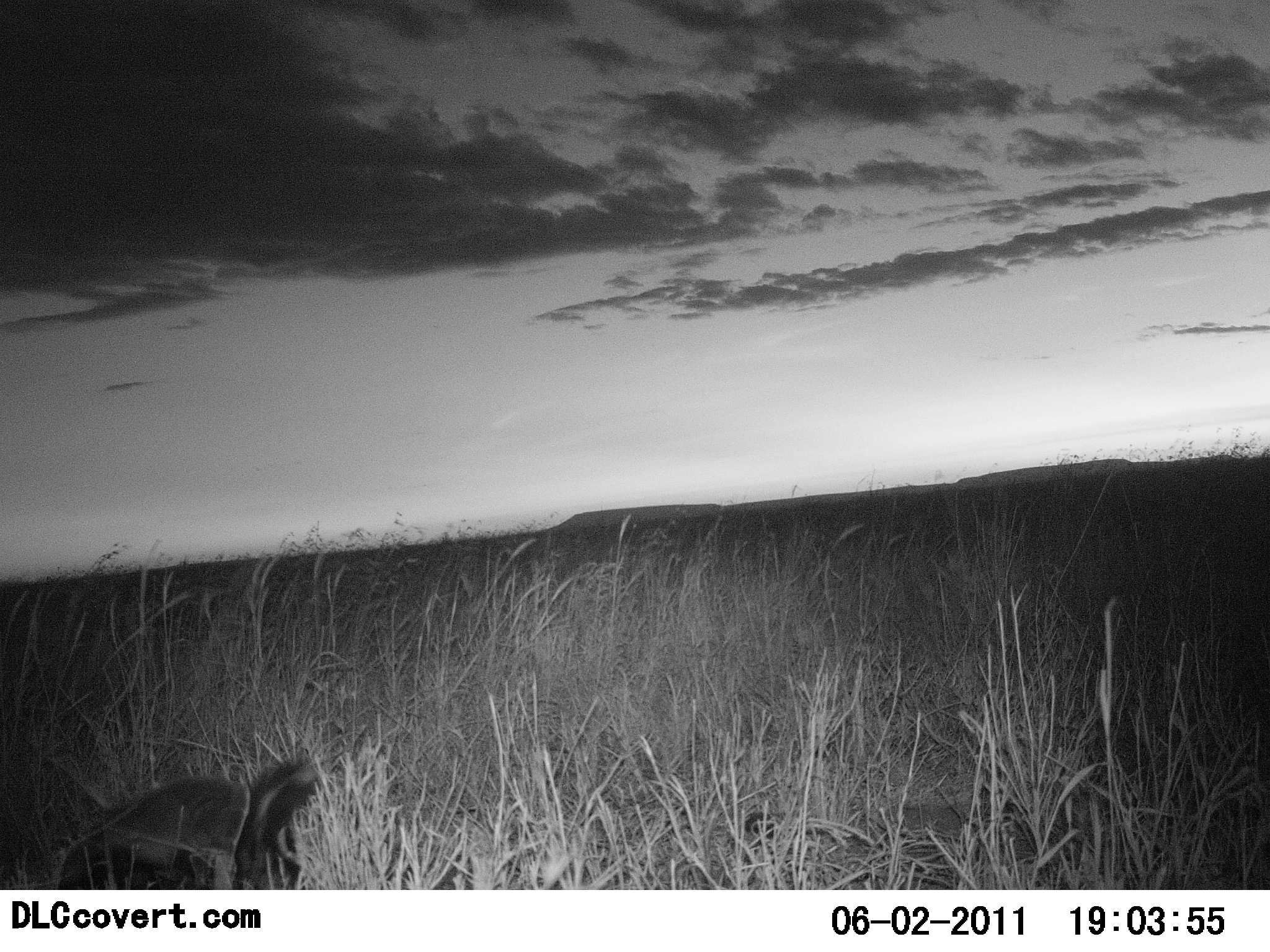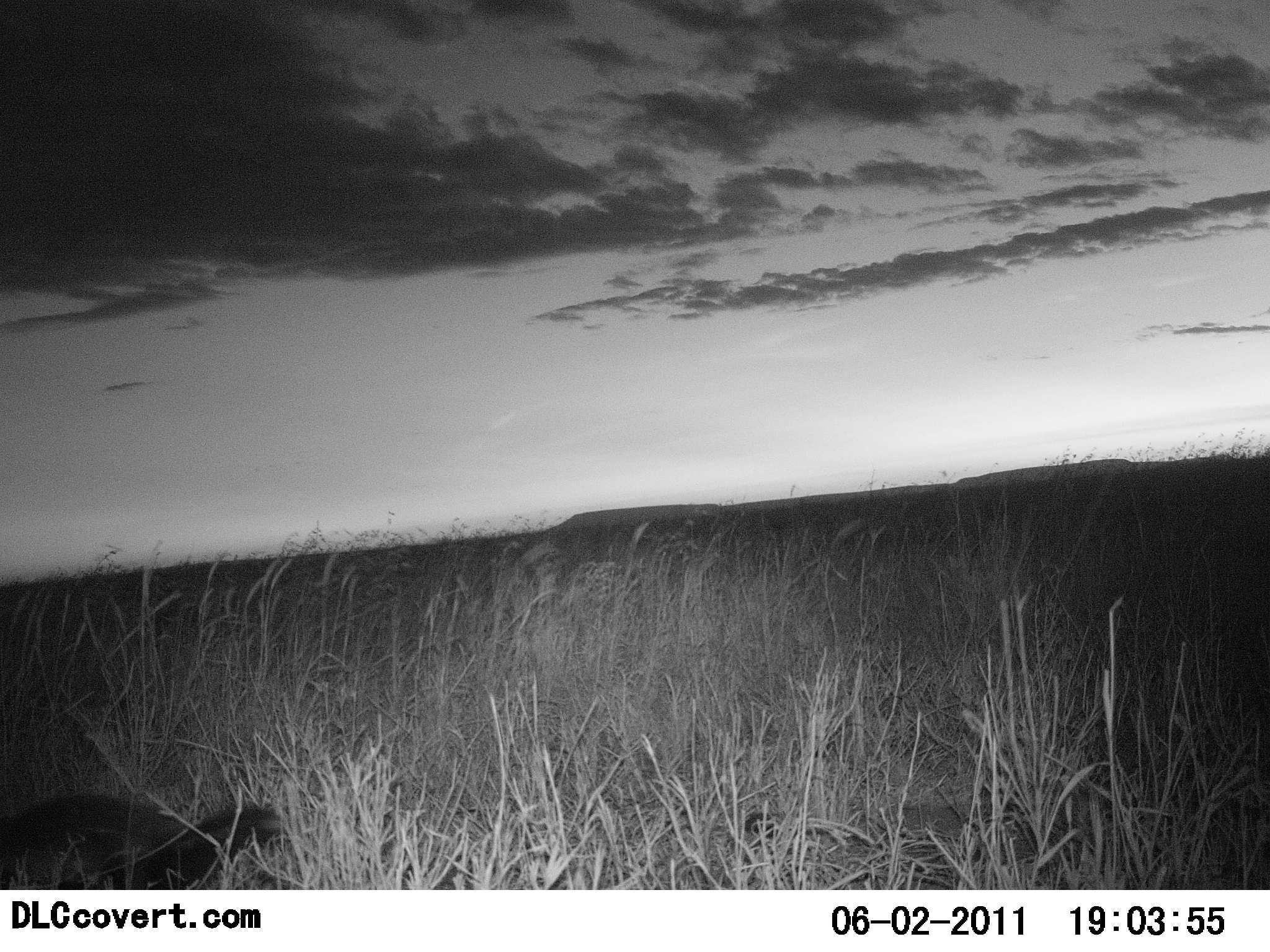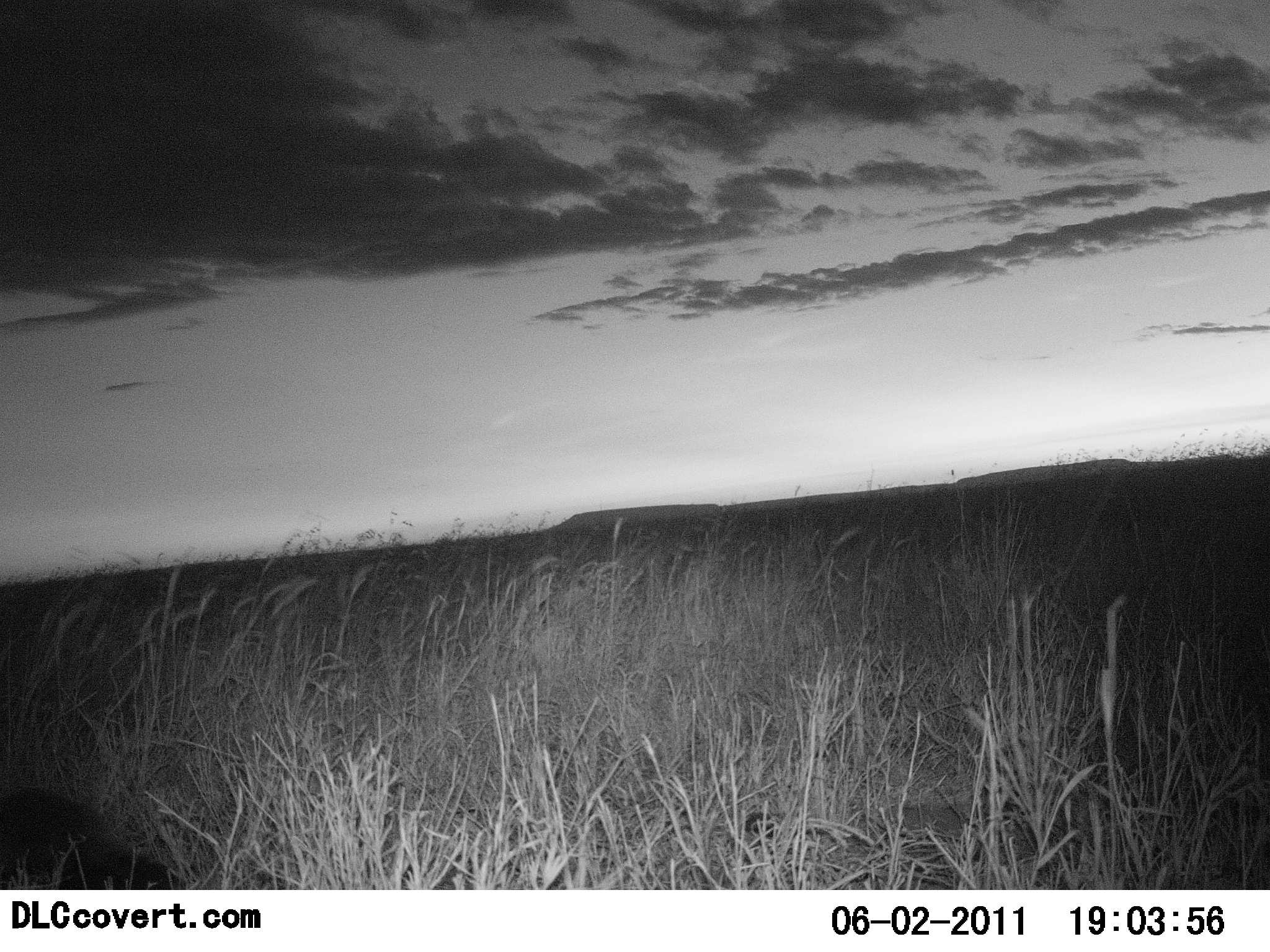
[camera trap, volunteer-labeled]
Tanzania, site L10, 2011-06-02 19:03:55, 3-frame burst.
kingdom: Animalia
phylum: Chordata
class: Mammalia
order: Carnivora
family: Mustelidae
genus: Mellivora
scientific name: Mellivora capensis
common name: honey badger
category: honeybadger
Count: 1.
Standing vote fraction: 0%.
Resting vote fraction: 0%.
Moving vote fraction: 100%.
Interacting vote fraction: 0%.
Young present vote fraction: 0%.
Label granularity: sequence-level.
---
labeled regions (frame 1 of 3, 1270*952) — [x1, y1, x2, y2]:
animal: [54, 751, 323, 889]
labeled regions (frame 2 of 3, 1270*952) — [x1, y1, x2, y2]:
animal: [0, 791, 285, 889]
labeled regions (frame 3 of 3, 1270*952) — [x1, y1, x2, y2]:
animal: [1, 783, 186, 890]